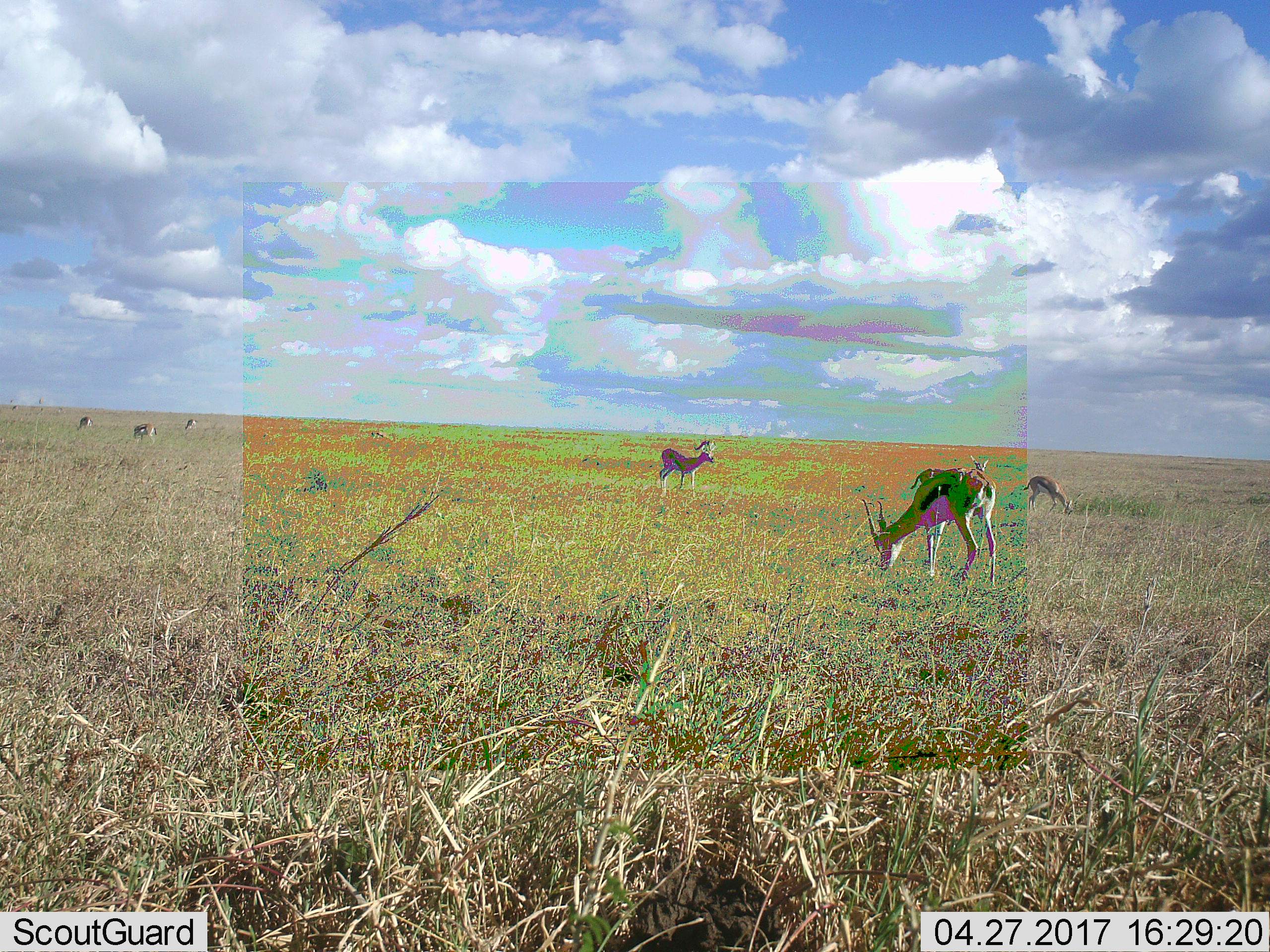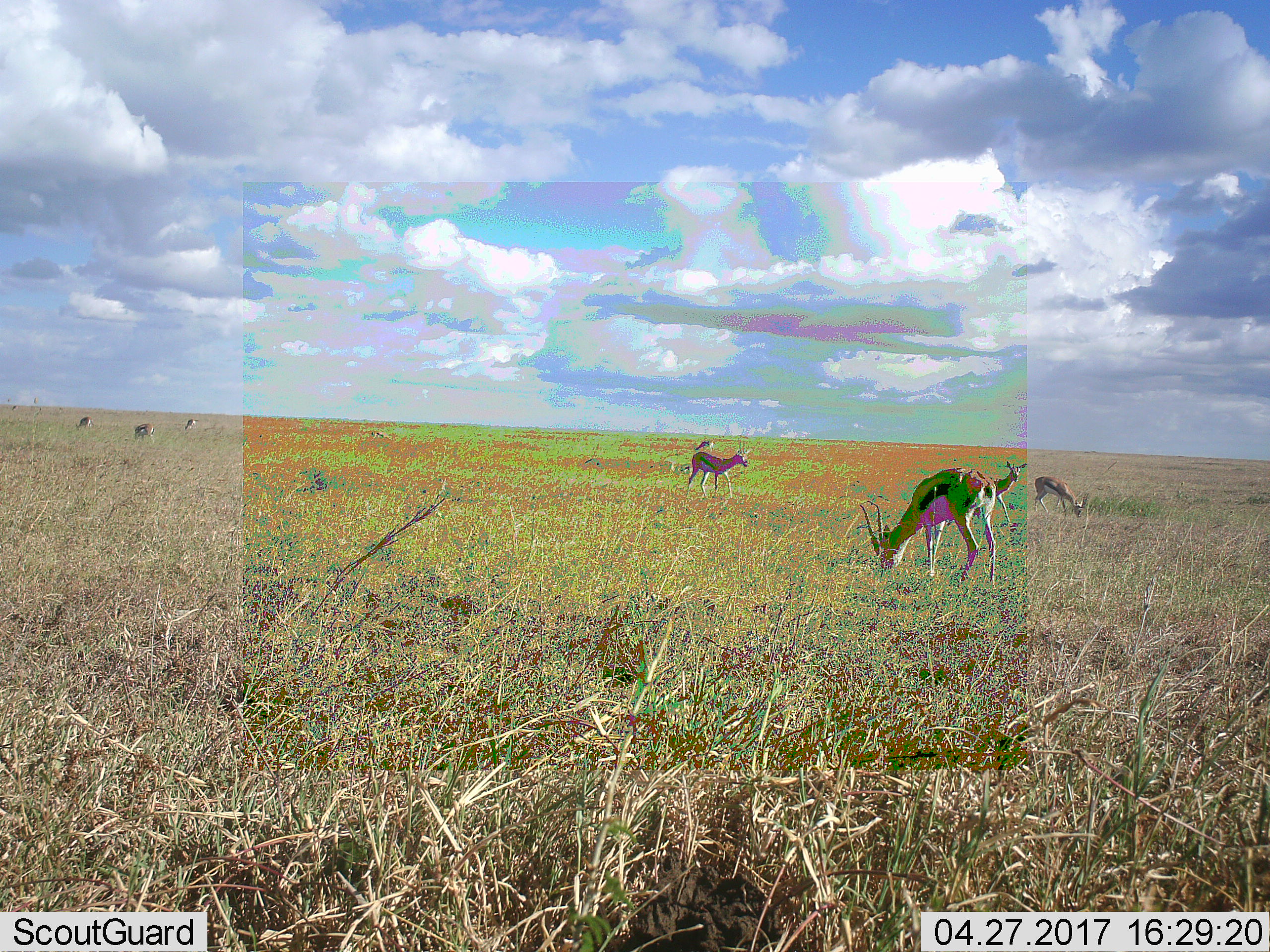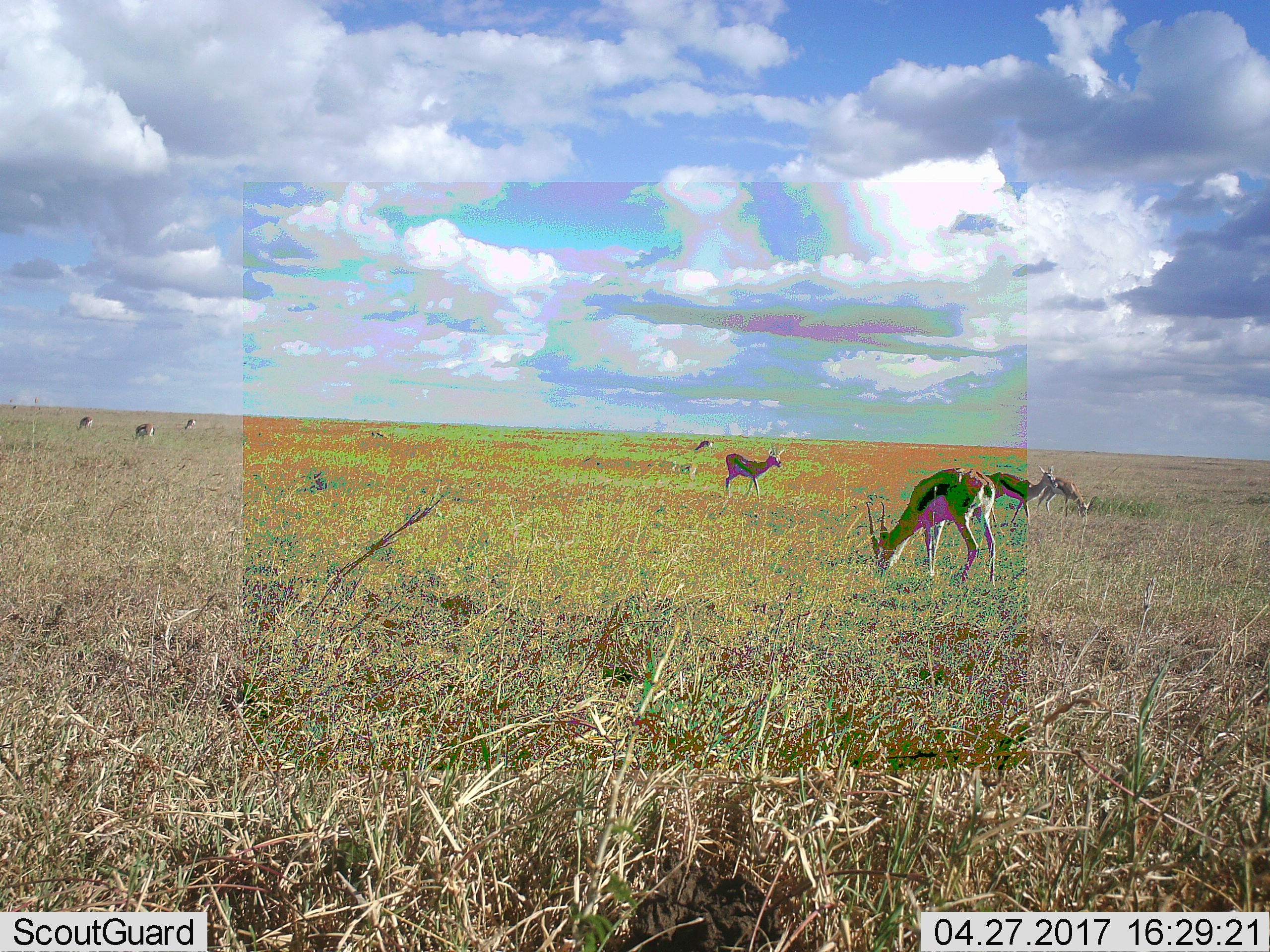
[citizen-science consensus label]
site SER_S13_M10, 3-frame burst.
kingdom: Animalia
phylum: Chordata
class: Mammalia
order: Artiodactyla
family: Bovidae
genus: Eudorcas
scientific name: Eudorcas thomsonii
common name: thomson's gazelle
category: gazellethomsons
Gazellethomsons (thomson's gazelle) (Eudorcas thomsonii), count 8. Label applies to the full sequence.